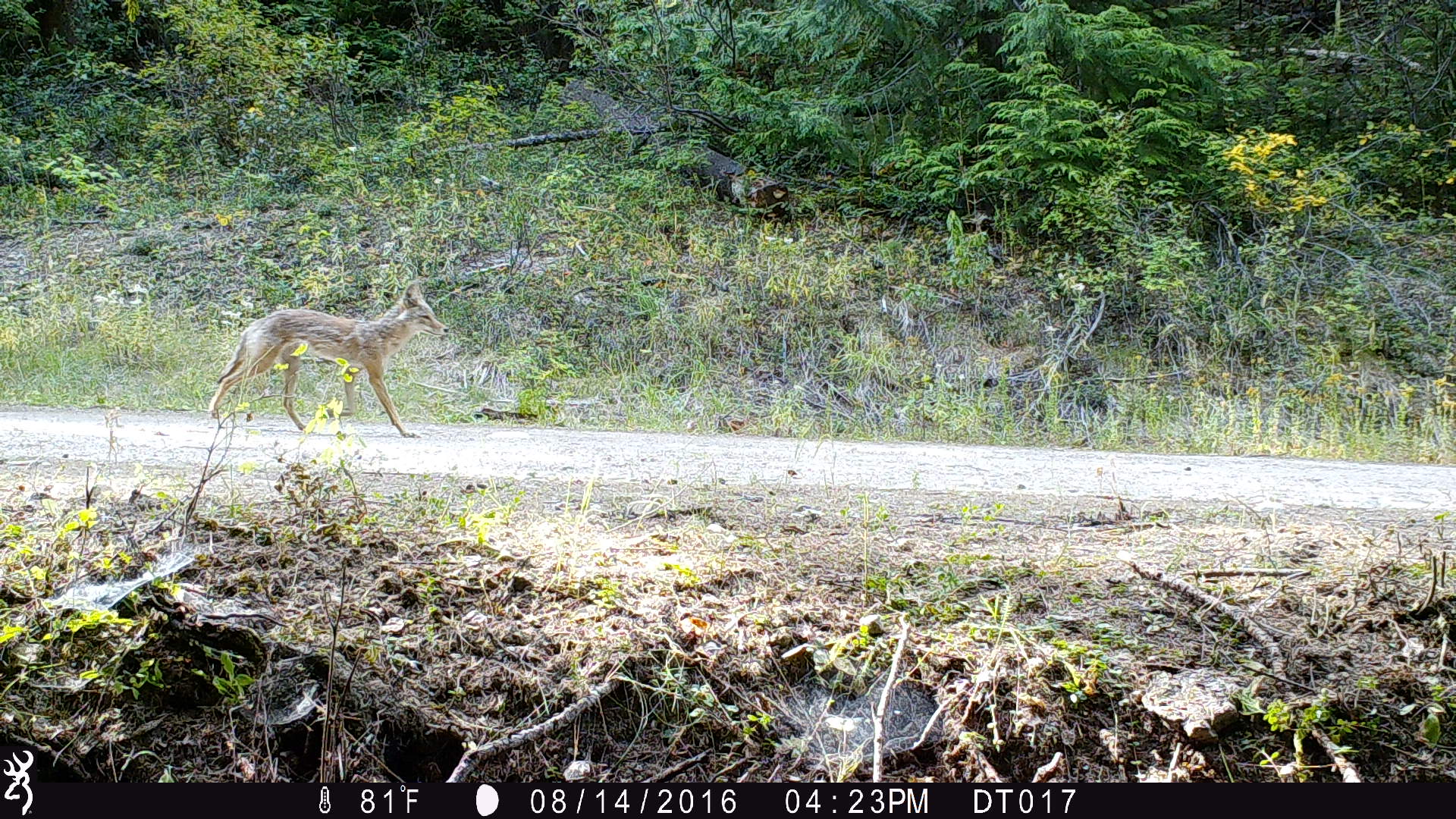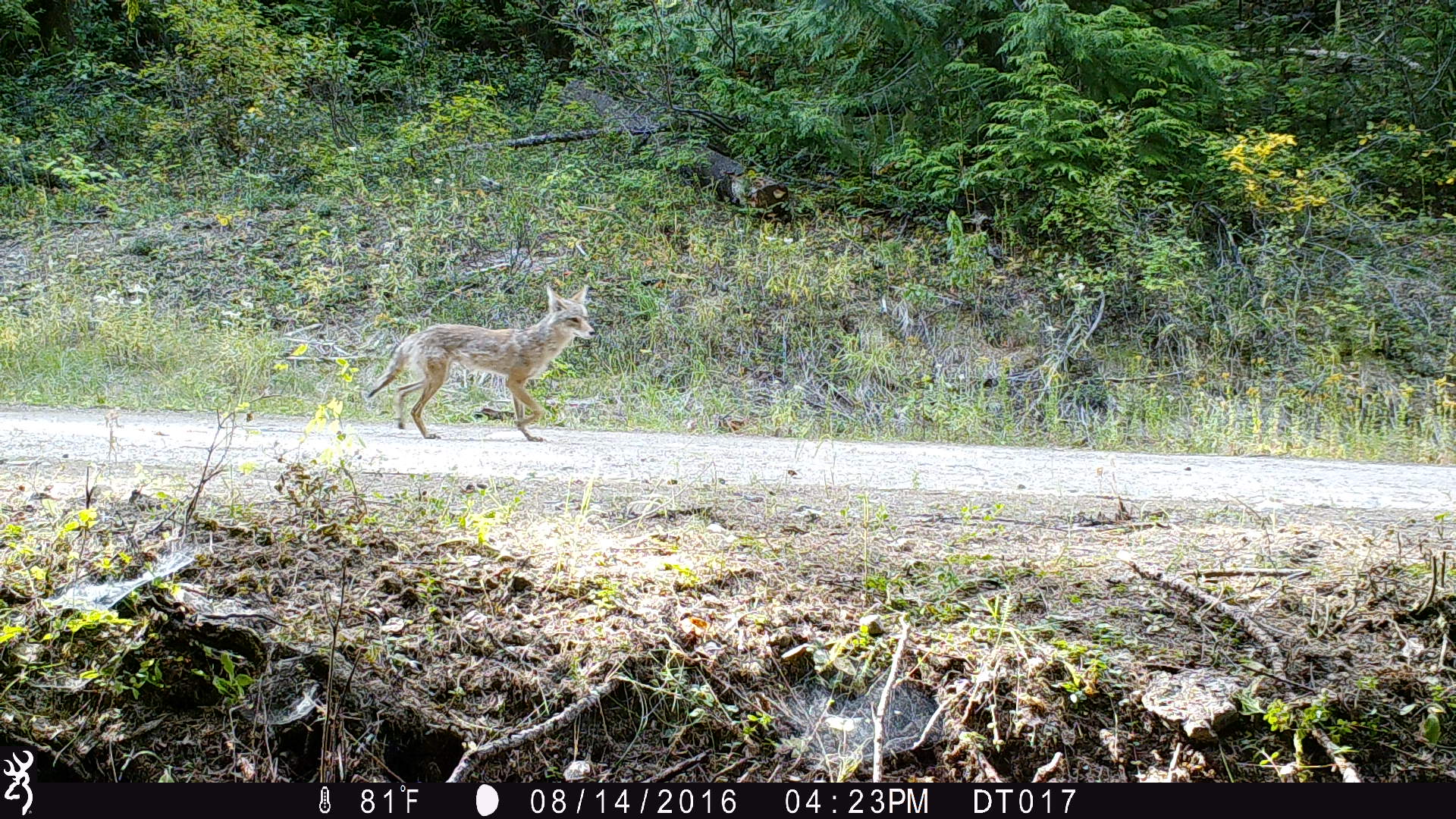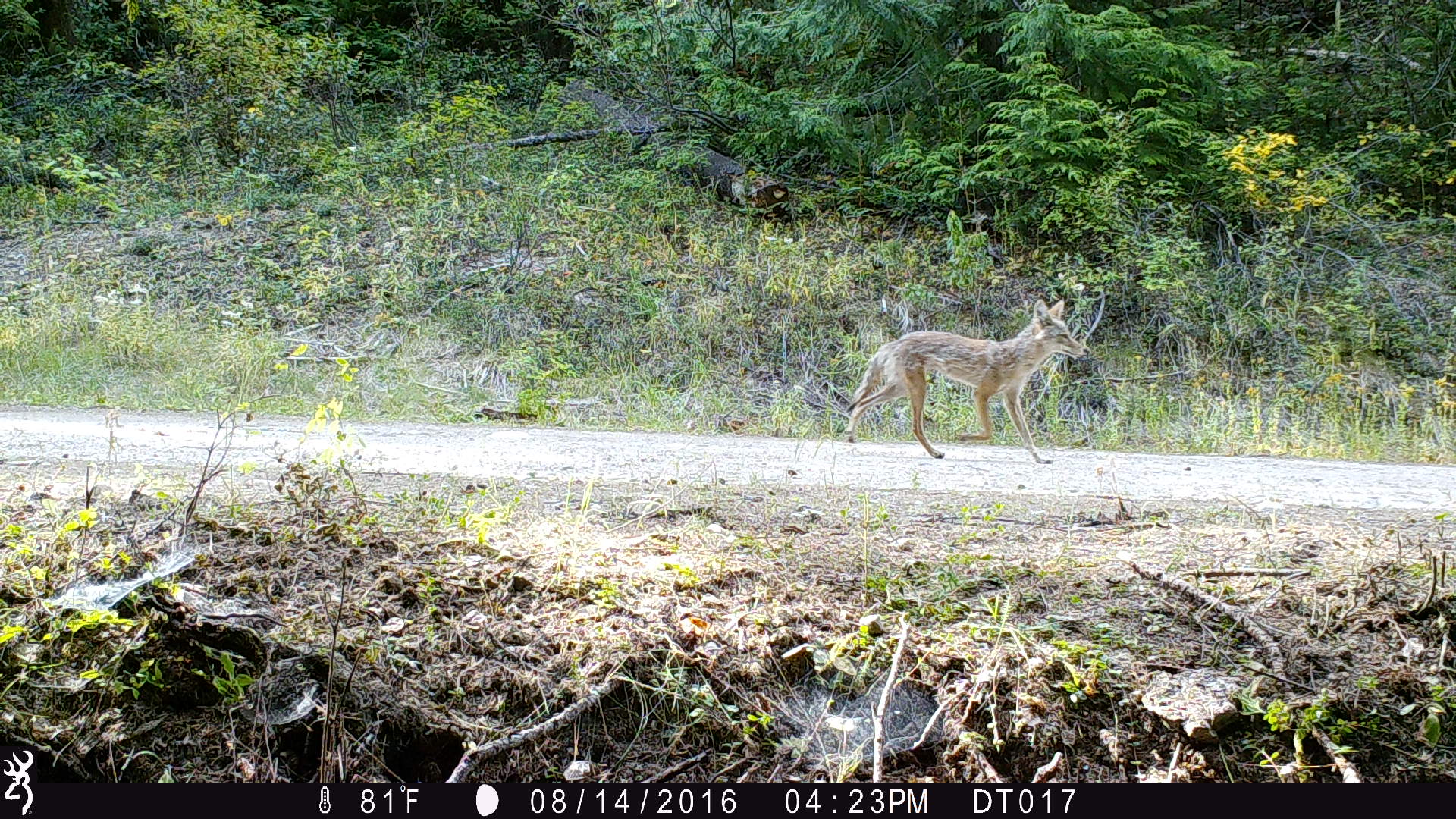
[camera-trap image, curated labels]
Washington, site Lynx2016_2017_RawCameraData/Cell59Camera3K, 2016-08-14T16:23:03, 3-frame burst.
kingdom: Animalia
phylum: Chordata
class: Mammalia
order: Carnivora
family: Canidae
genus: Canis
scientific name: Canis latrans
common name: coyote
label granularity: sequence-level